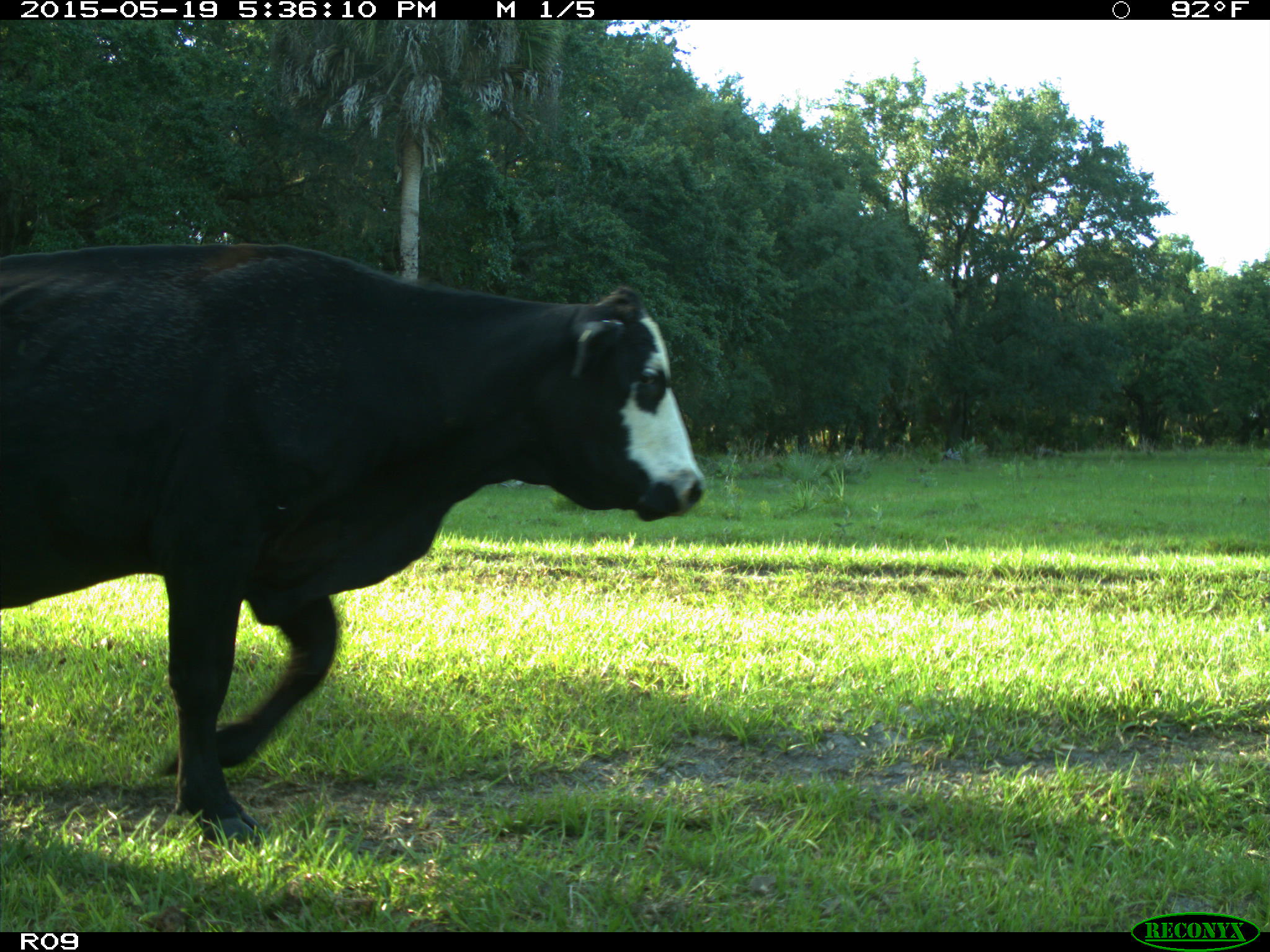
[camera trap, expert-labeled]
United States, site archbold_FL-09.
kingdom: Animalia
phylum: Chordata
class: Mammalia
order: Artiodactyla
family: Bovidae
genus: Bos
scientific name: Bos taurus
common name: domestic cow